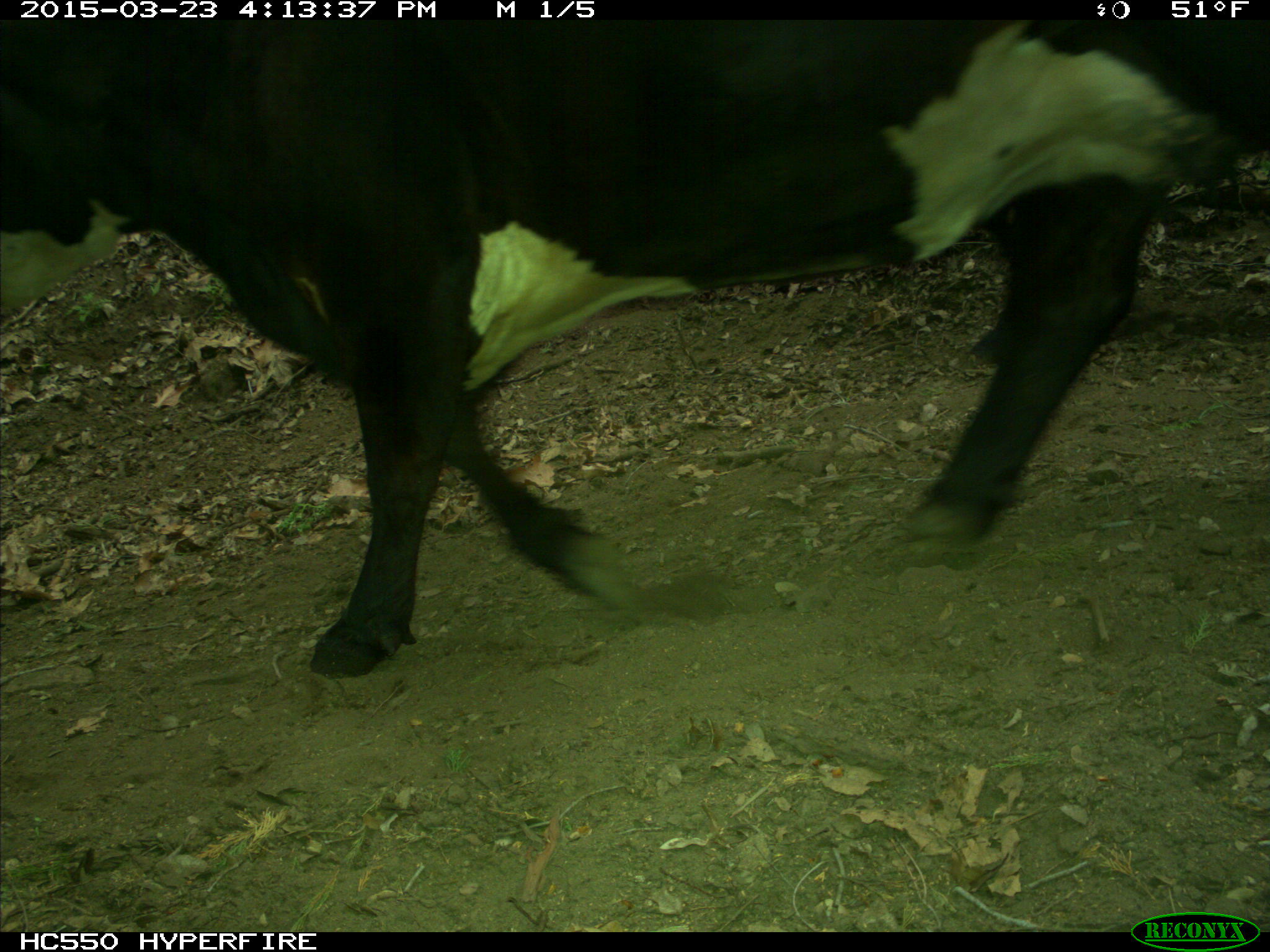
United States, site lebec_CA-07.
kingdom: Animalia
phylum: Chordata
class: Mammalia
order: Artiodactyla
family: Bovidae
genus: Bos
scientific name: Bos taurus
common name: domestic cow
Bos taurus (domestic cow).